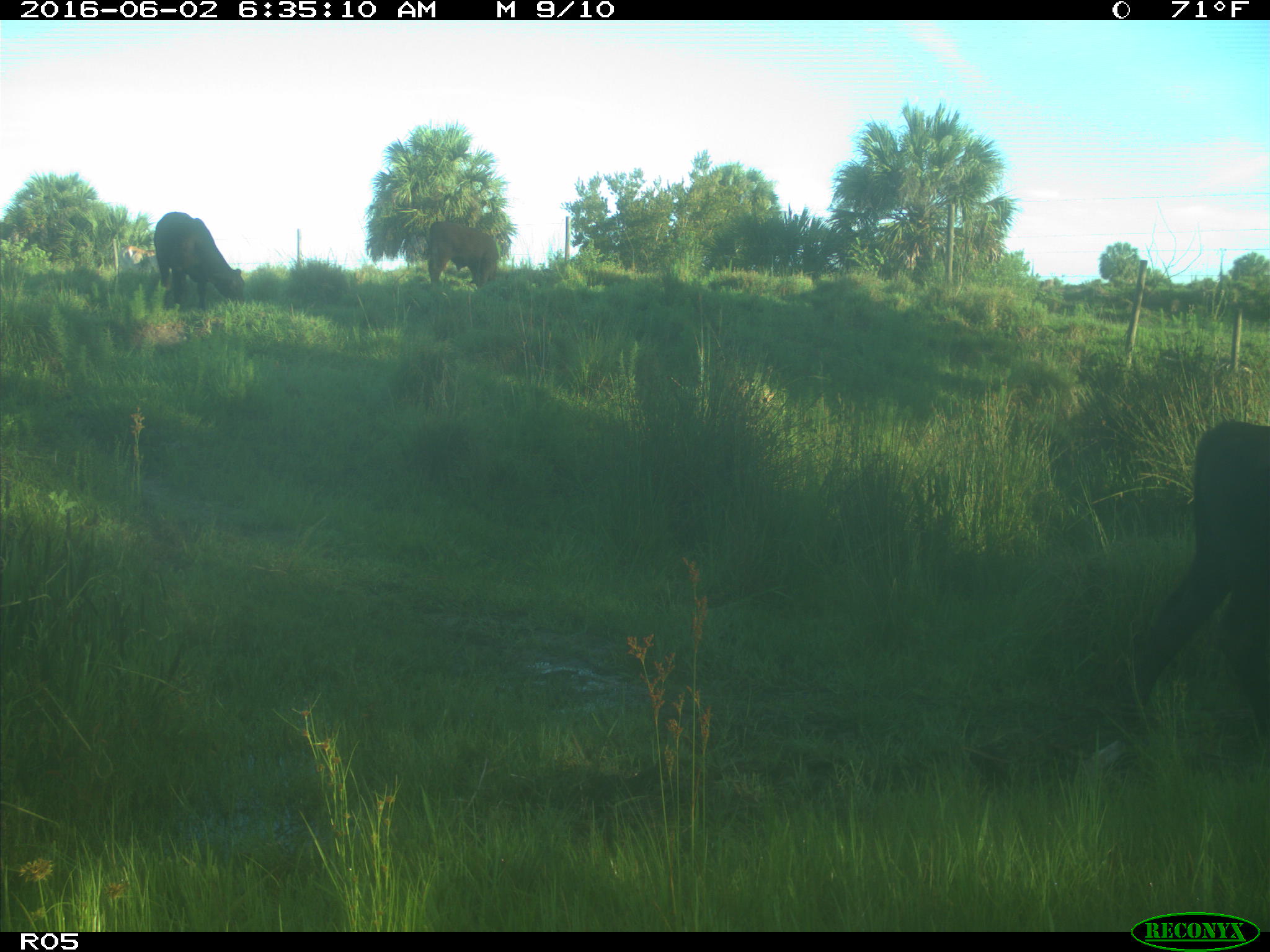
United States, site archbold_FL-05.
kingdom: Animalia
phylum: Chordata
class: Mammalia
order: Artiodactyla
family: Bovidae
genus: Bos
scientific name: Bos taurus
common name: domestic cow